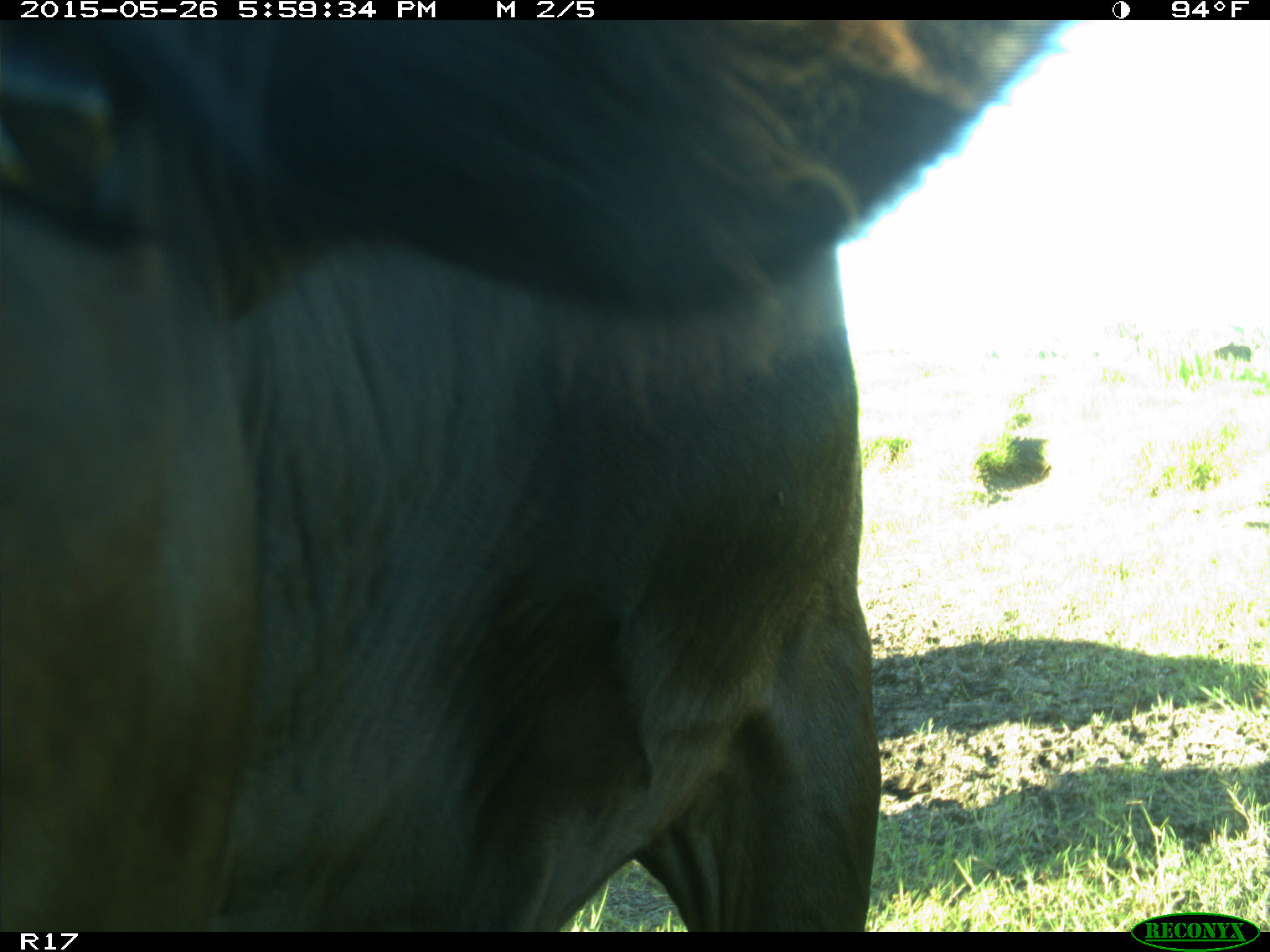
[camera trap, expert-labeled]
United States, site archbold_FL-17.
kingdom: Animalia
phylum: Chordata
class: Mammalia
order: Artiodactyla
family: Bovidae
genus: Bos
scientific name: Bos taurus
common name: domestic cow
Bos taurus (domestic cow).